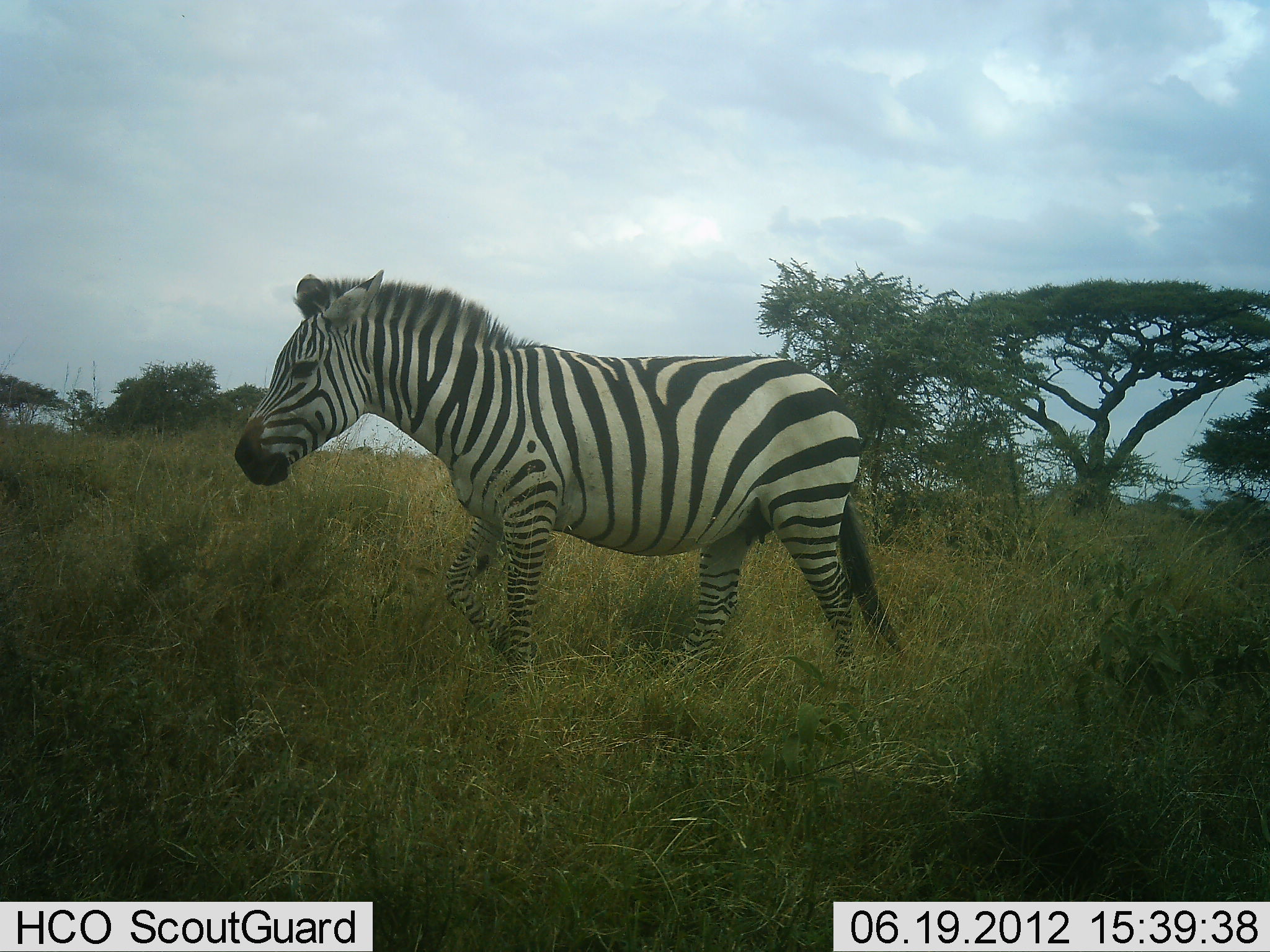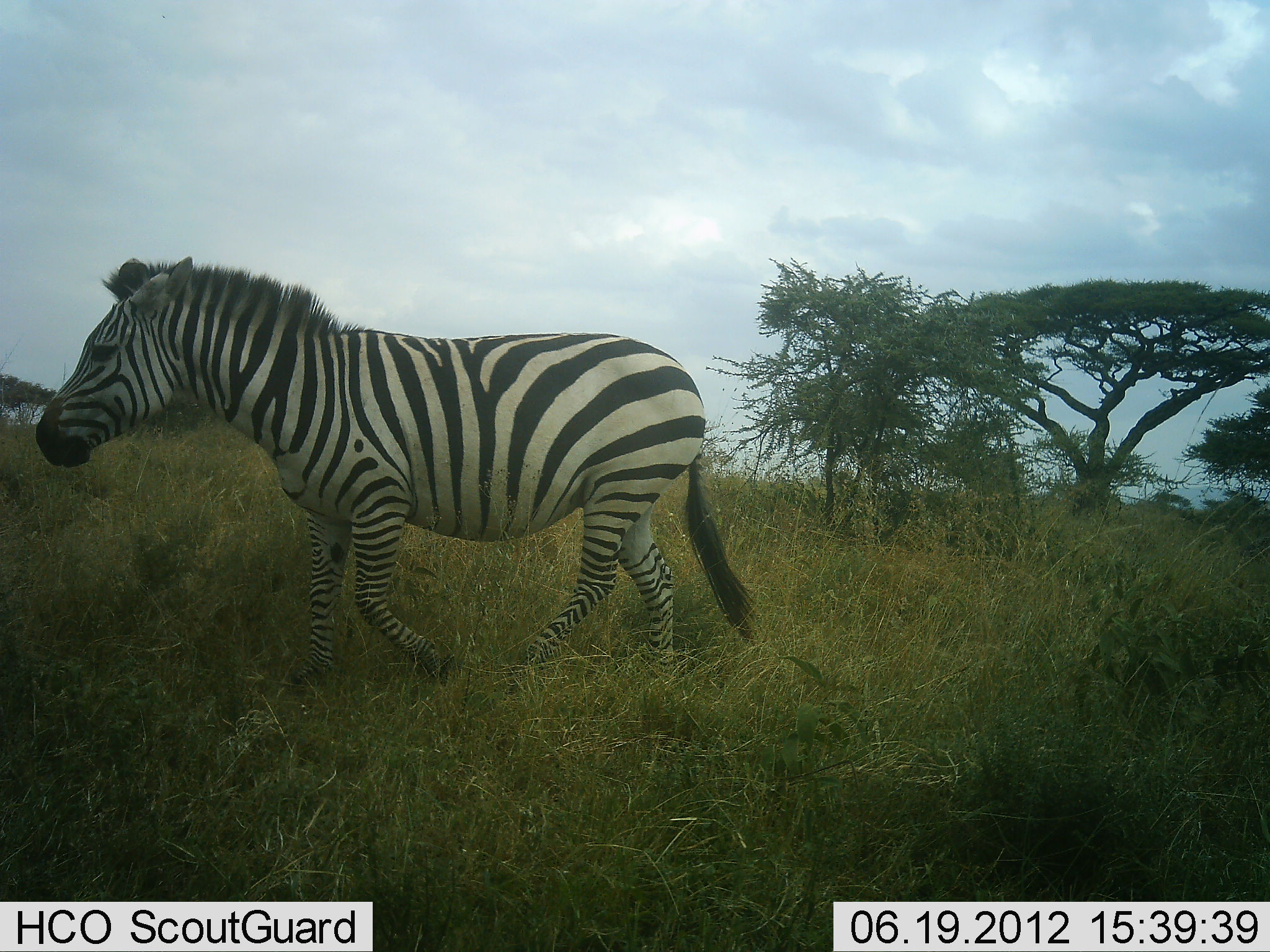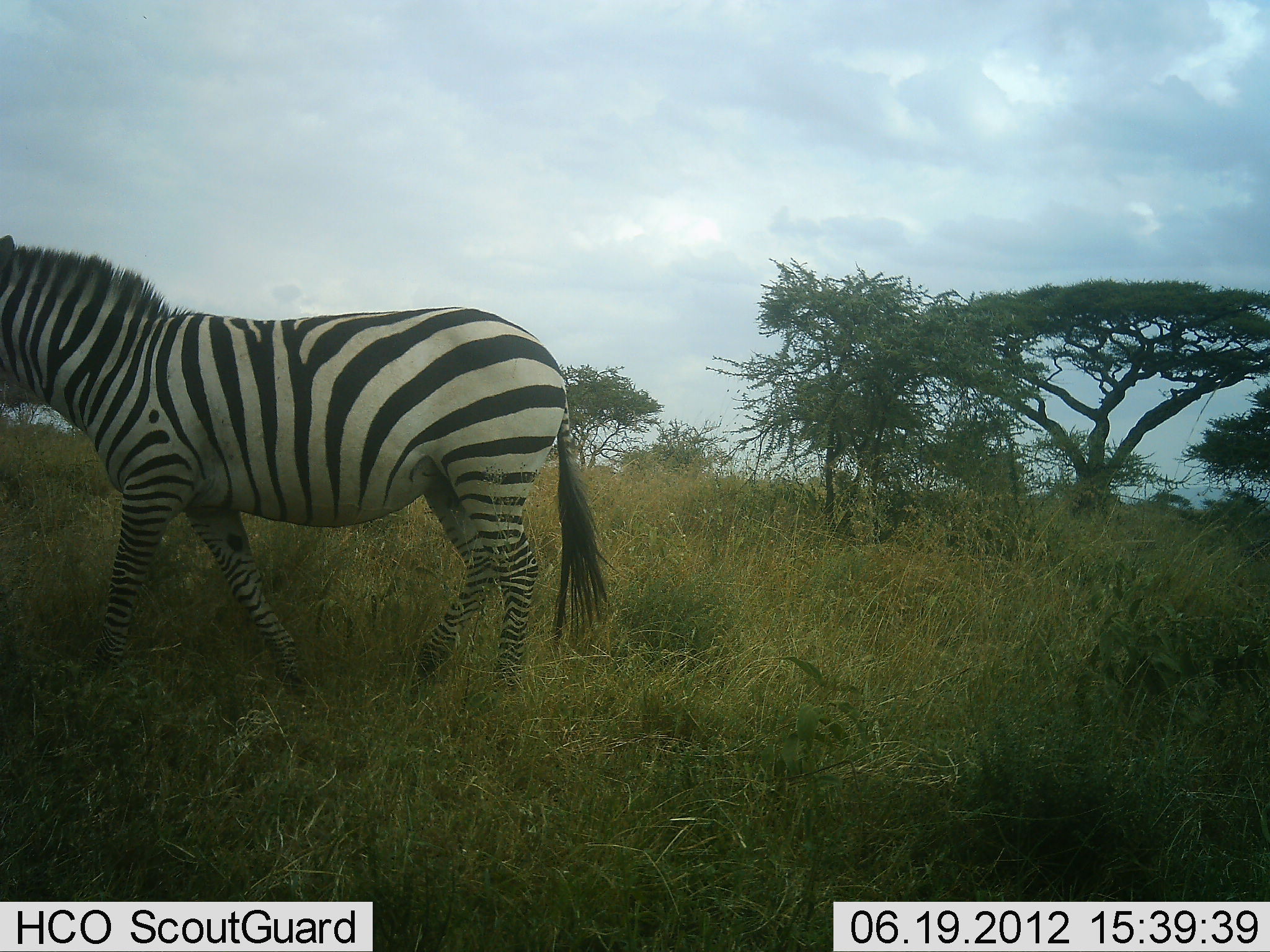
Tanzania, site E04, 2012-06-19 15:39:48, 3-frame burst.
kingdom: Animalia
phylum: Chordata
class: Mammalia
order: Perissodactyla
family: Equidae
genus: Equus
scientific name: Equus quagga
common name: plains zebra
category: zebra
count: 1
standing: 0%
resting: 0%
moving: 100%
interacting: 0%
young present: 0%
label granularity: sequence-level